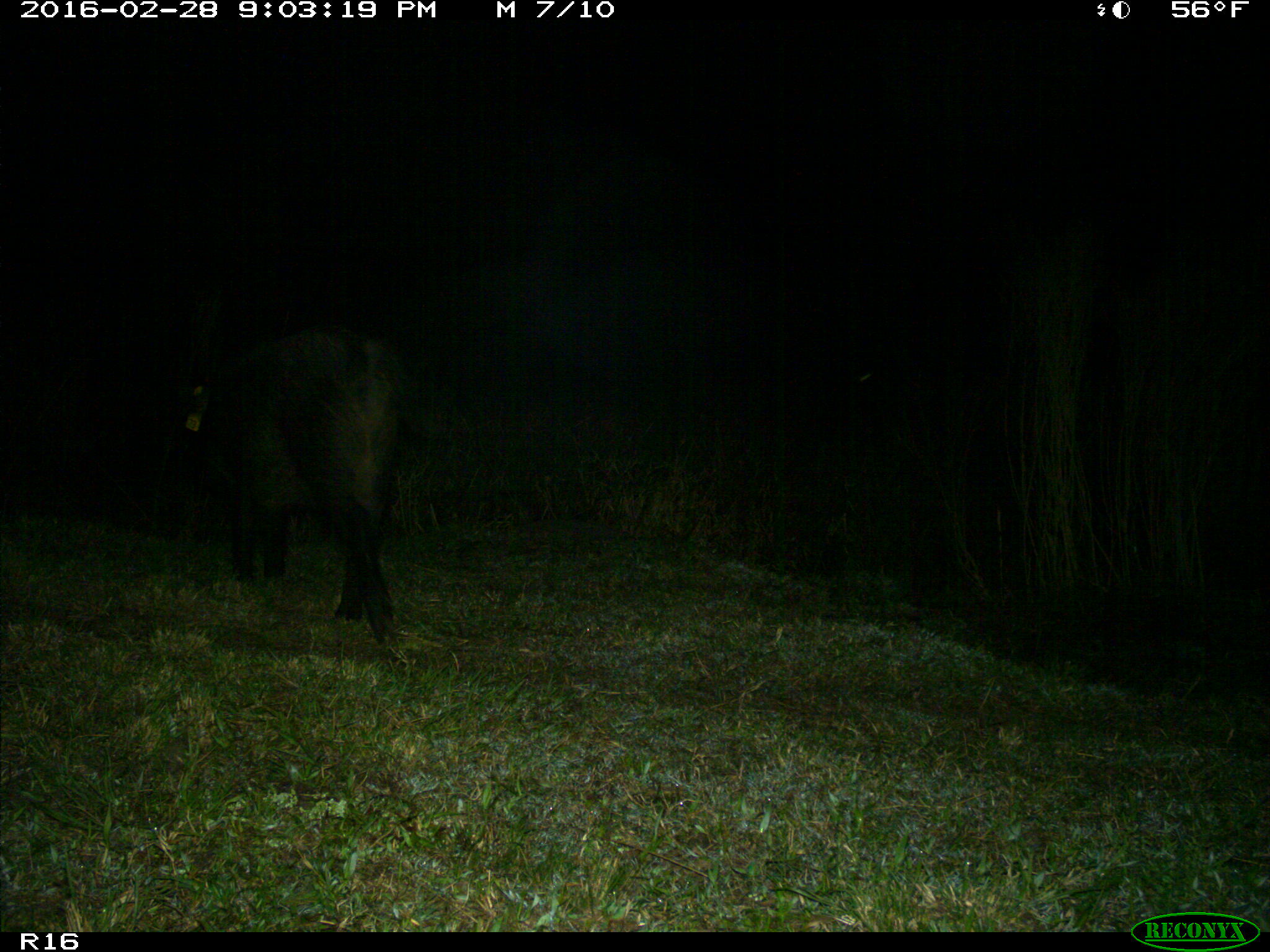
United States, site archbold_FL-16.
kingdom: Animalia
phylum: Chordata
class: Mammalia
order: Artiodactyla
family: Suidae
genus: Sus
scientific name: Sus scrofa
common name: wild boar